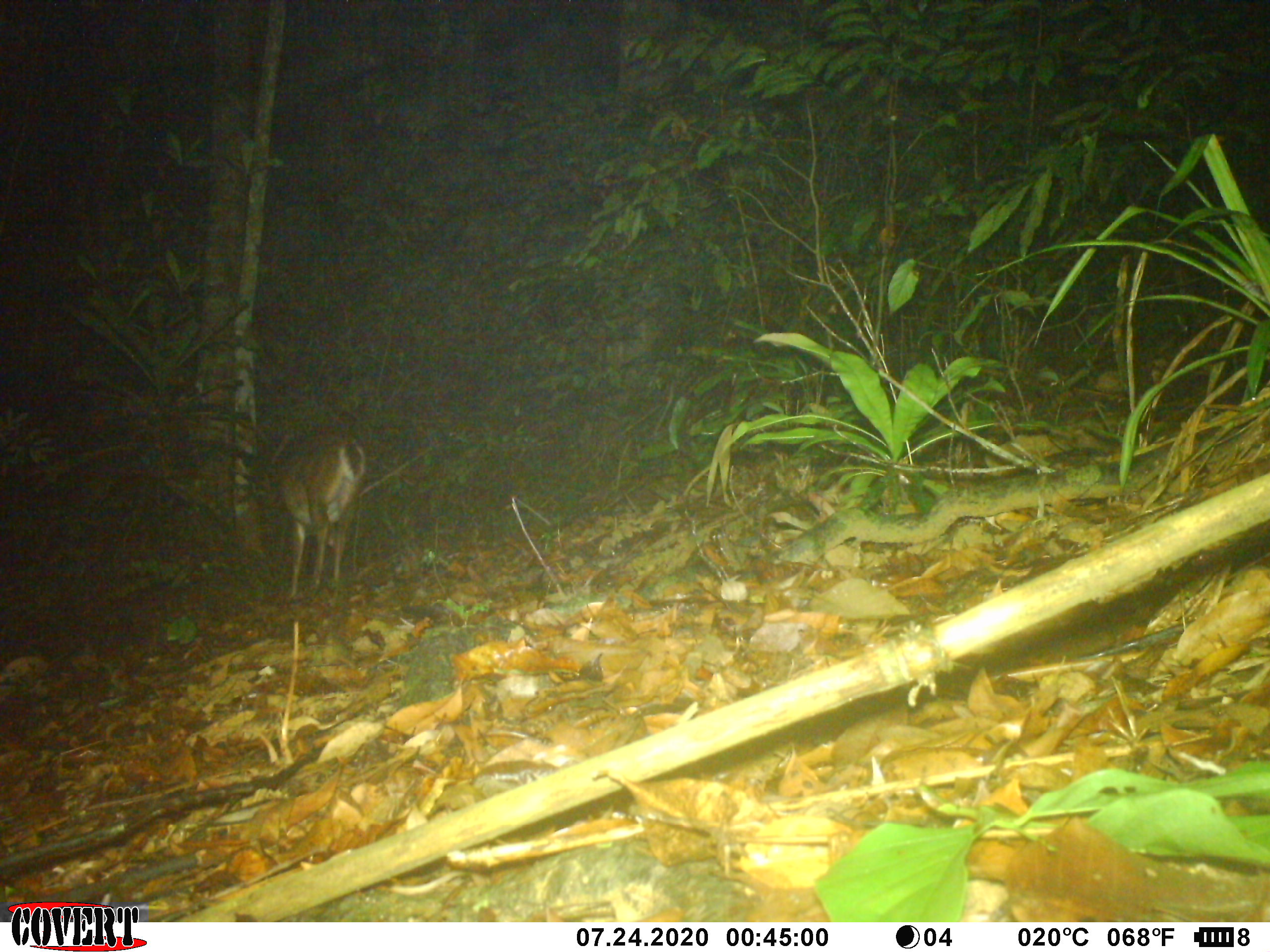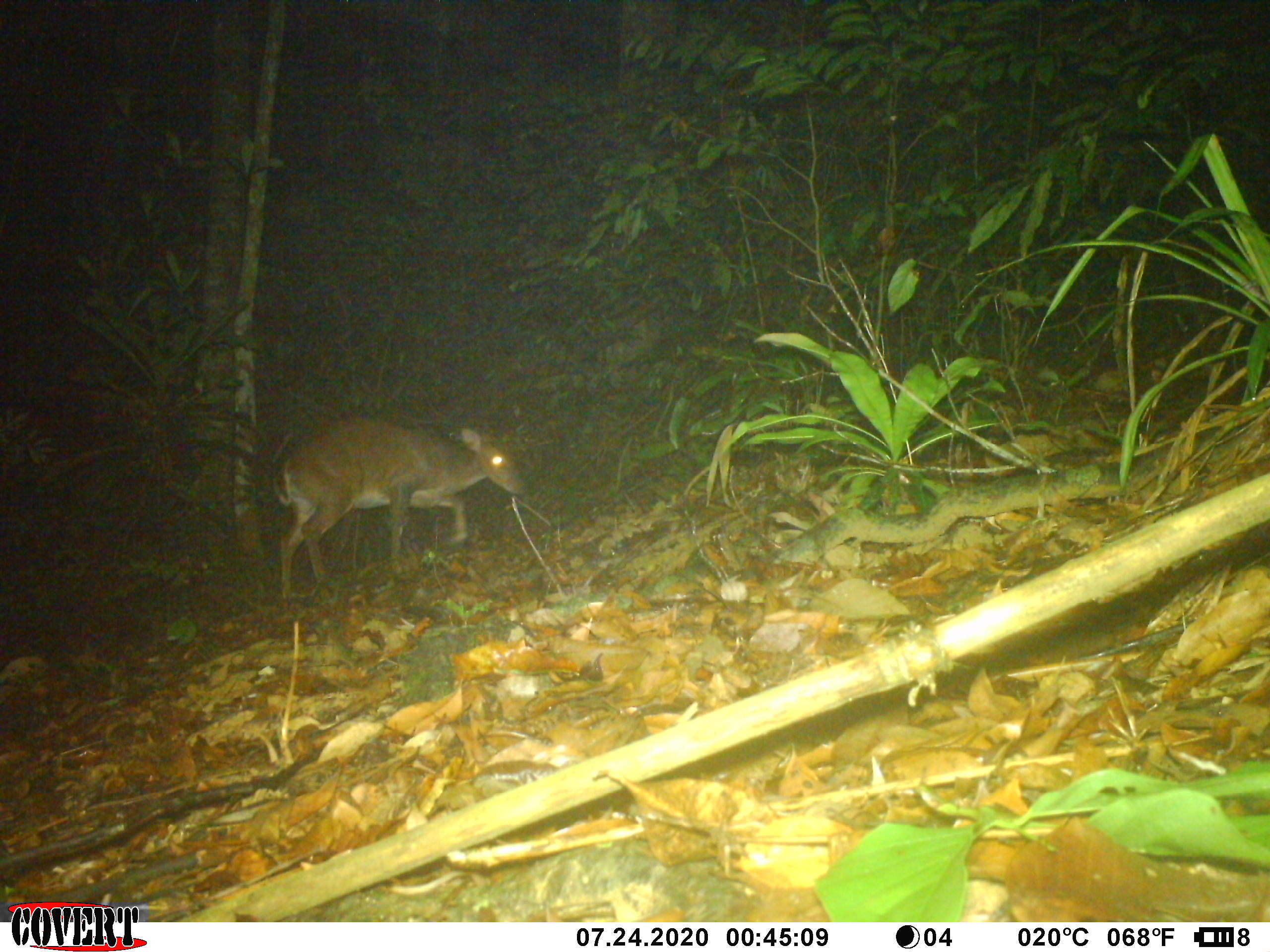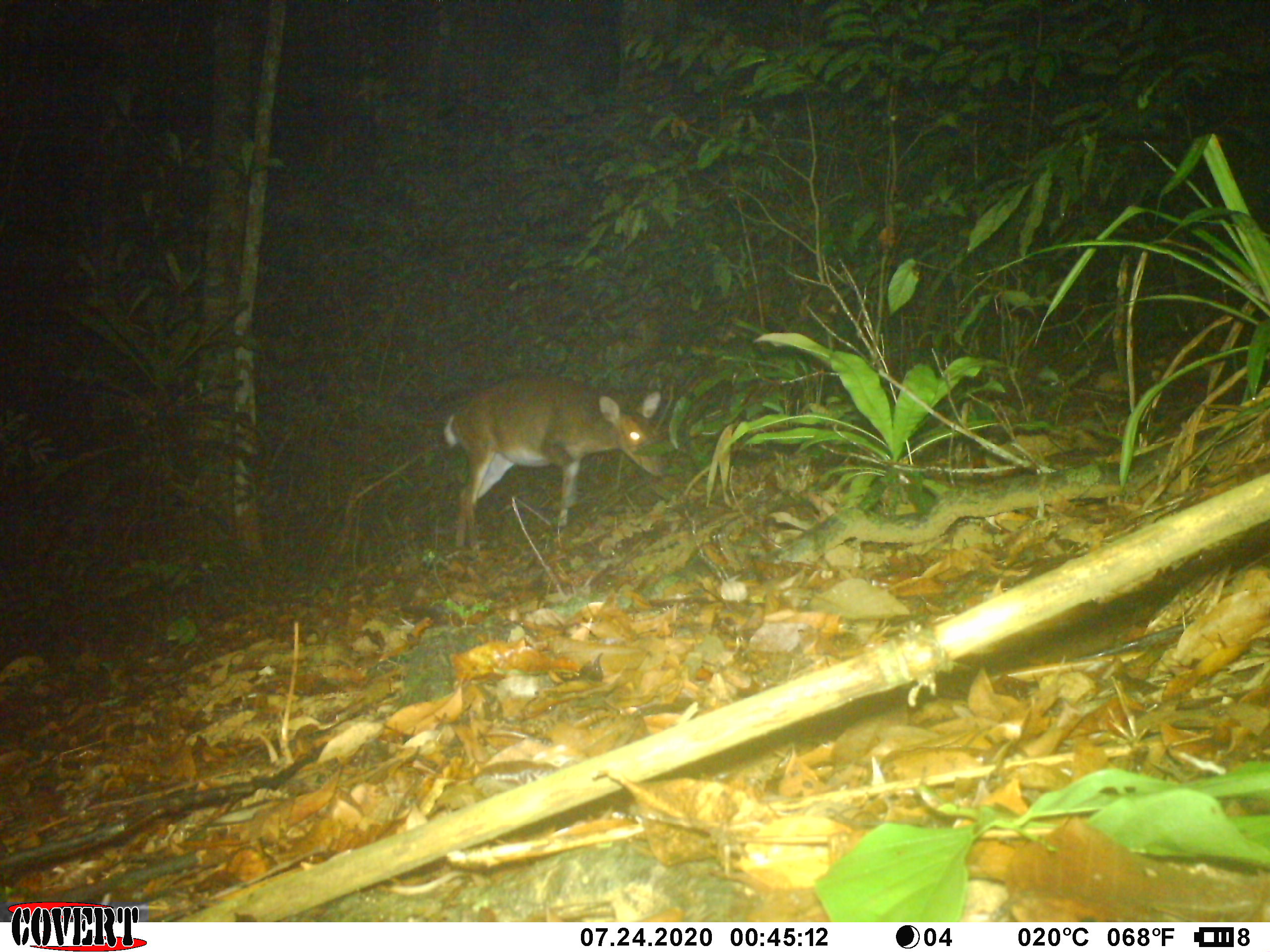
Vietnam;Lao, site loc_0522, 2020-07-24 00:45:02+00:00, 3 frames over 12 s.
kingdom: Animalia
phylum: Chordata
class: Mammalia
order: Artiodactyla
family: Cervidae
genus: Muntiacus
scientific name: Muntiacus vuquangensis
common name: large-antlered muntjac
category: large antlered muntjac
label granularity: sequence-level